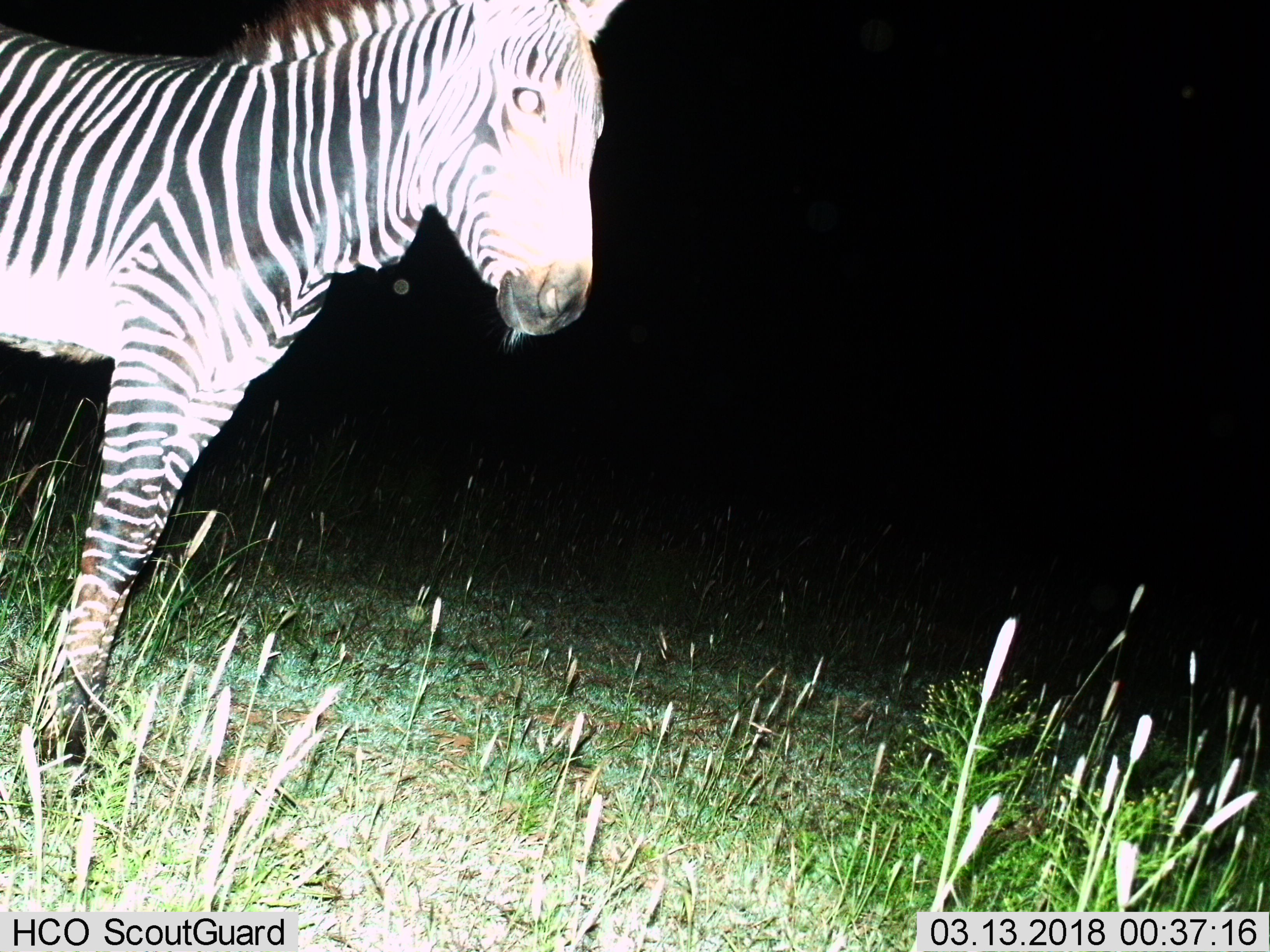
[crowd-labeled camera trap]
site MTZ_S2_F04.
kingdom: Animalia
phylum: Chordata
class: Mammalia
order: Perissodactyla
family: Equidae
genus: Equus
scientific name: Equus zebra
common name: mountain zebra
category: zebramountain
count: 1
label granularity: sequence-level